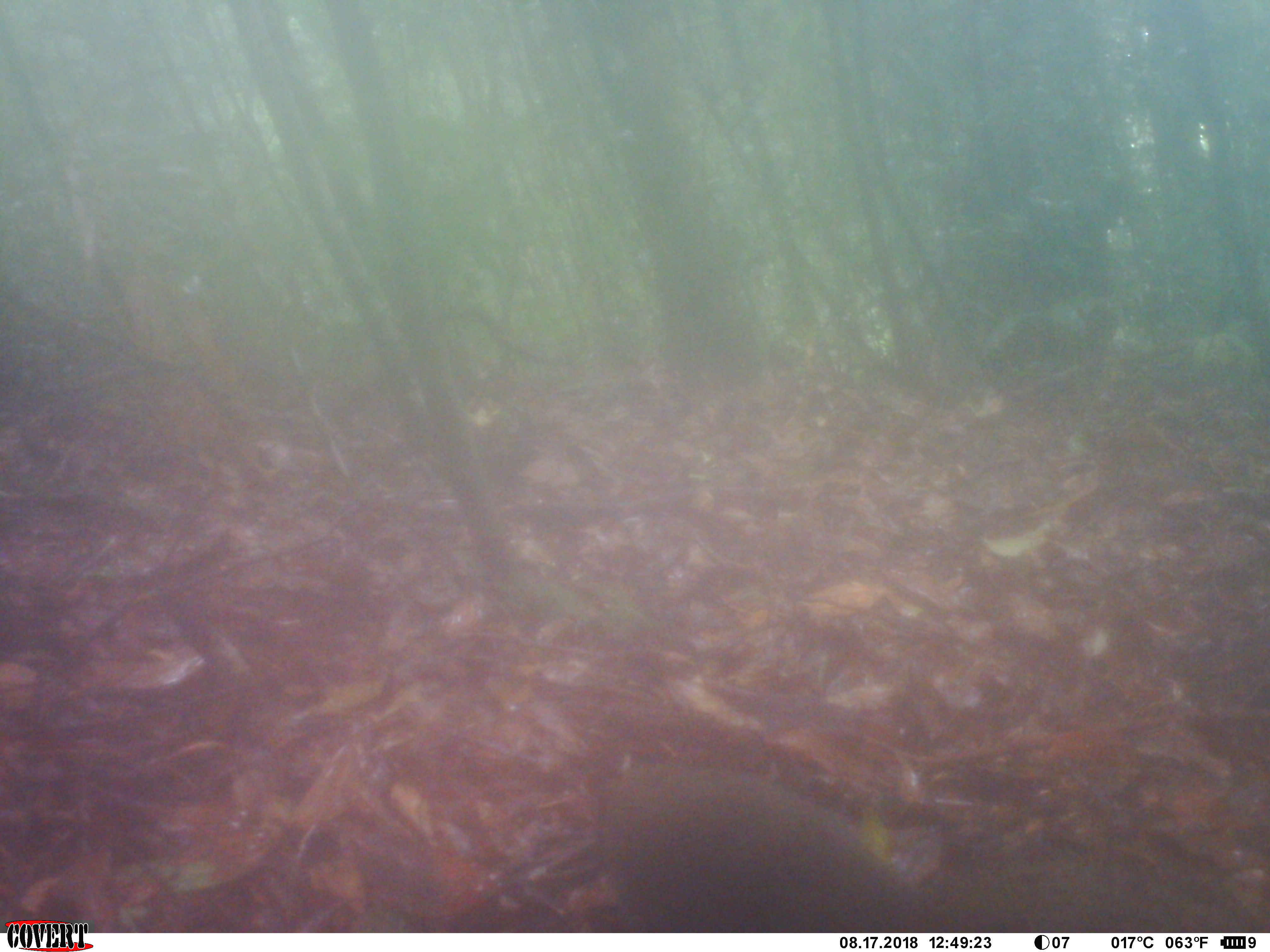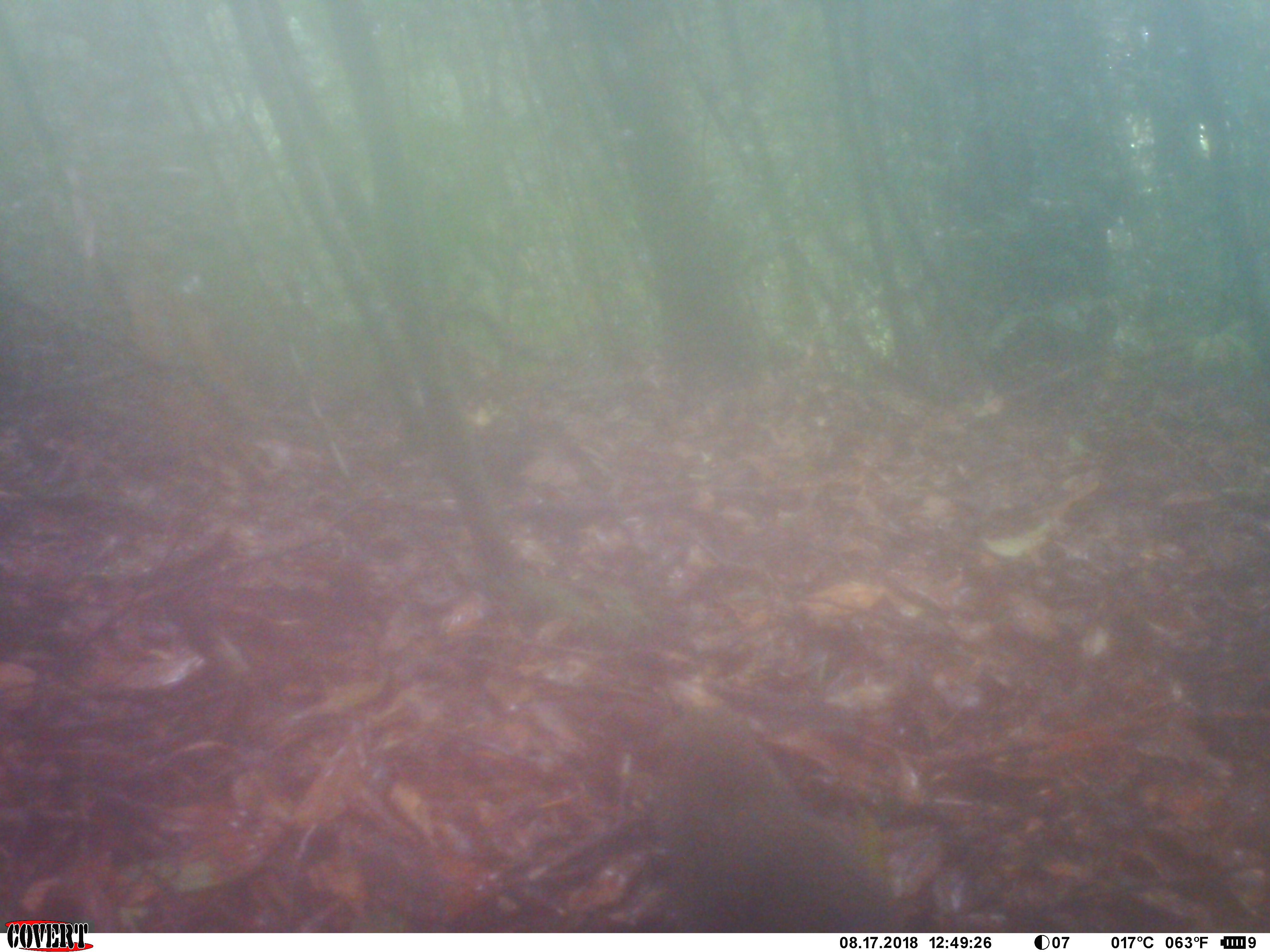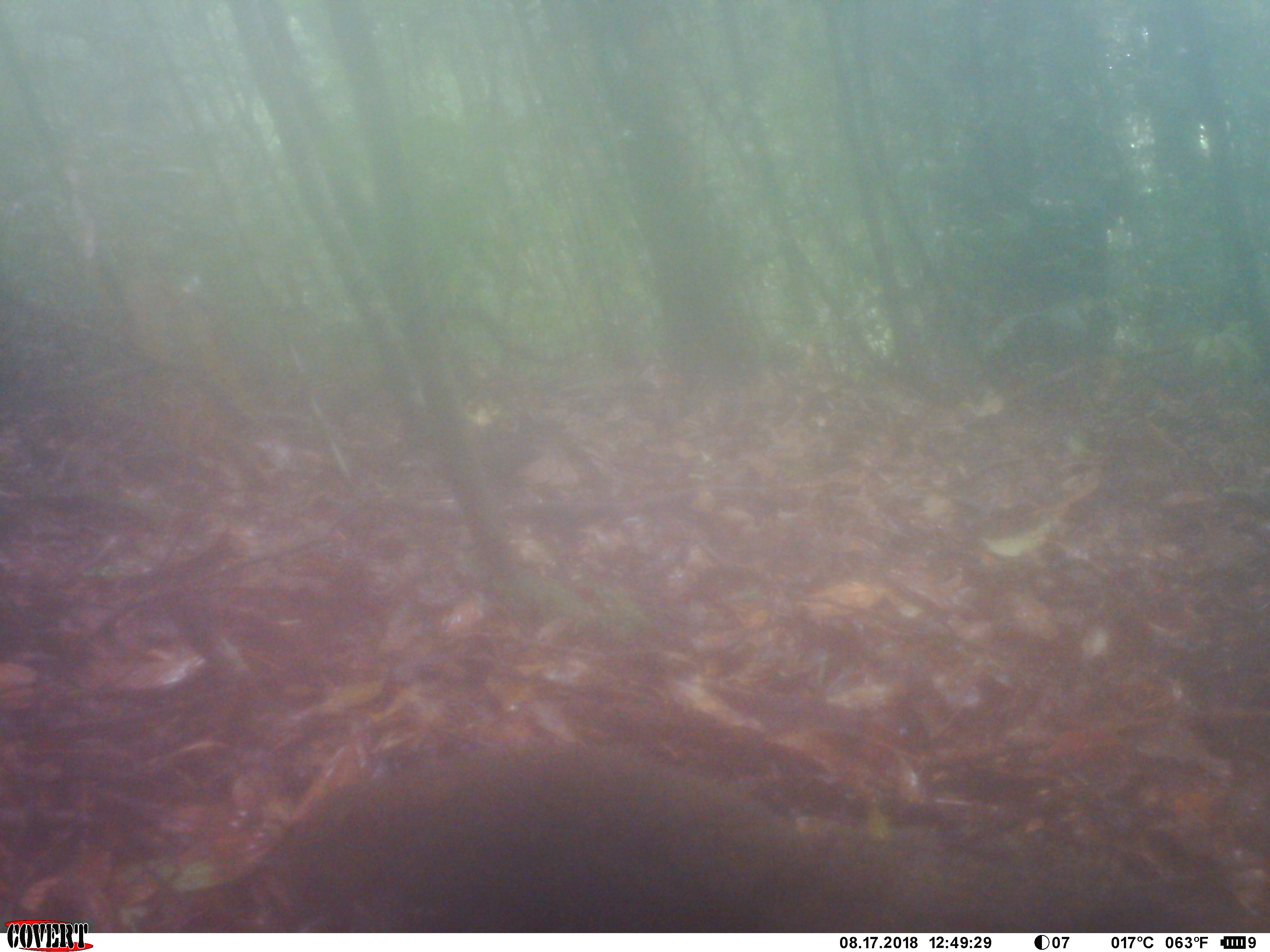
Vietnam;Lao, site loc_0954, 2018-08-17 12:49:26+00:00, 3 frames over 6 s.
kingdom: Animalia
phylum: Chordata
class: Mammalia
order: Rodentia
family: Sciuridae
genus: Sciurus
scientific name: Sciurus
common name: squirrel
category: unidentified squirrel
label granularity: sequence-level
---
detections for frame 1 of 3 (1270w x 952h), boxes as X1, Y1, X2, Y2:
unidentified squirrel: 555, 756, 1223, 933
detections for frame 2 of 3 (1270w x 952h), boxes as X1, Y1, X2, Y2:
unidentified squirrel: 654, 707, 887, 933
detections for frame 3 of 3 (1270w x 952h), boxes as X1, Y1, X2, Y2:
unidentified squirrel: 136, 747, 1265, 931